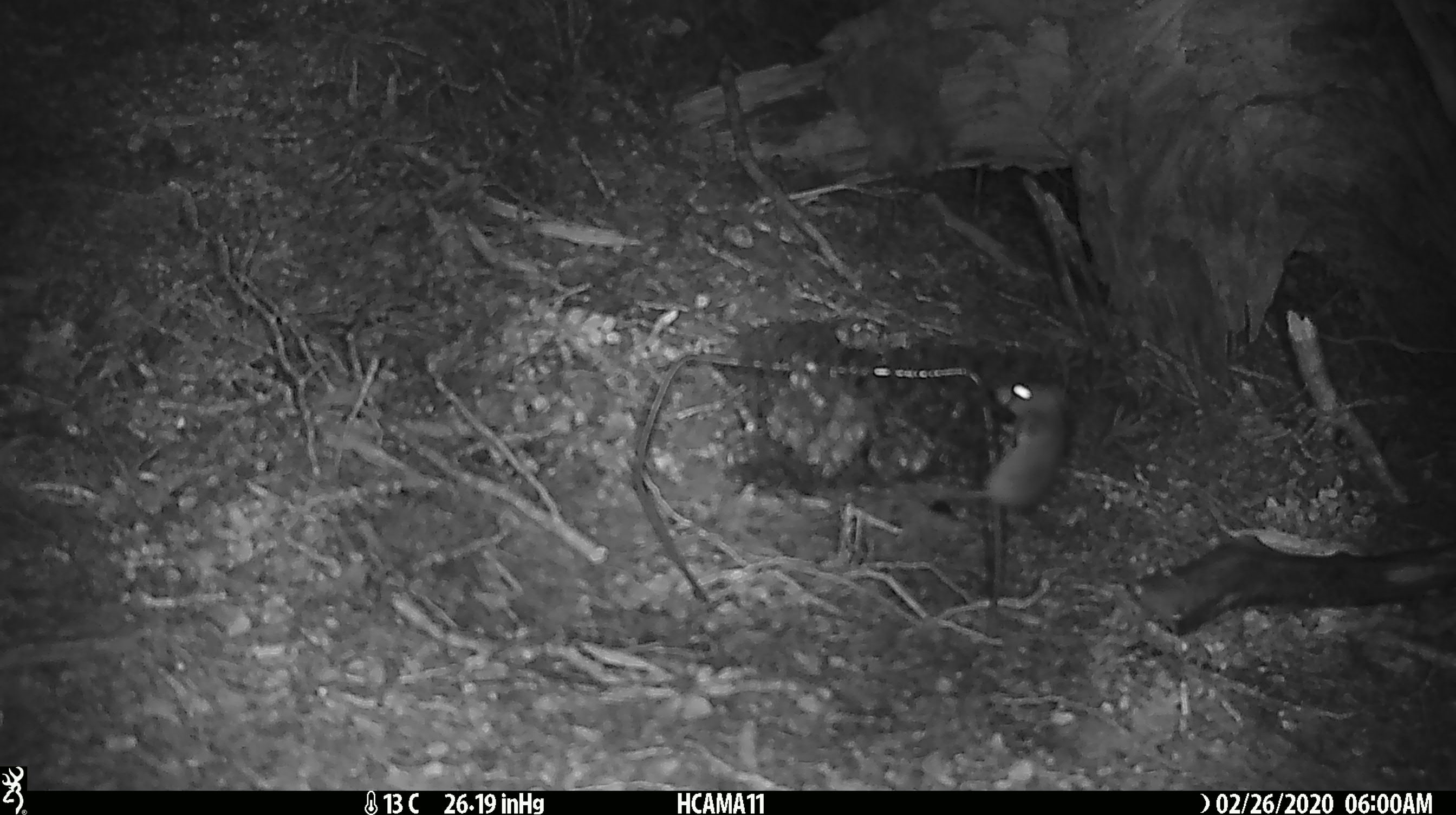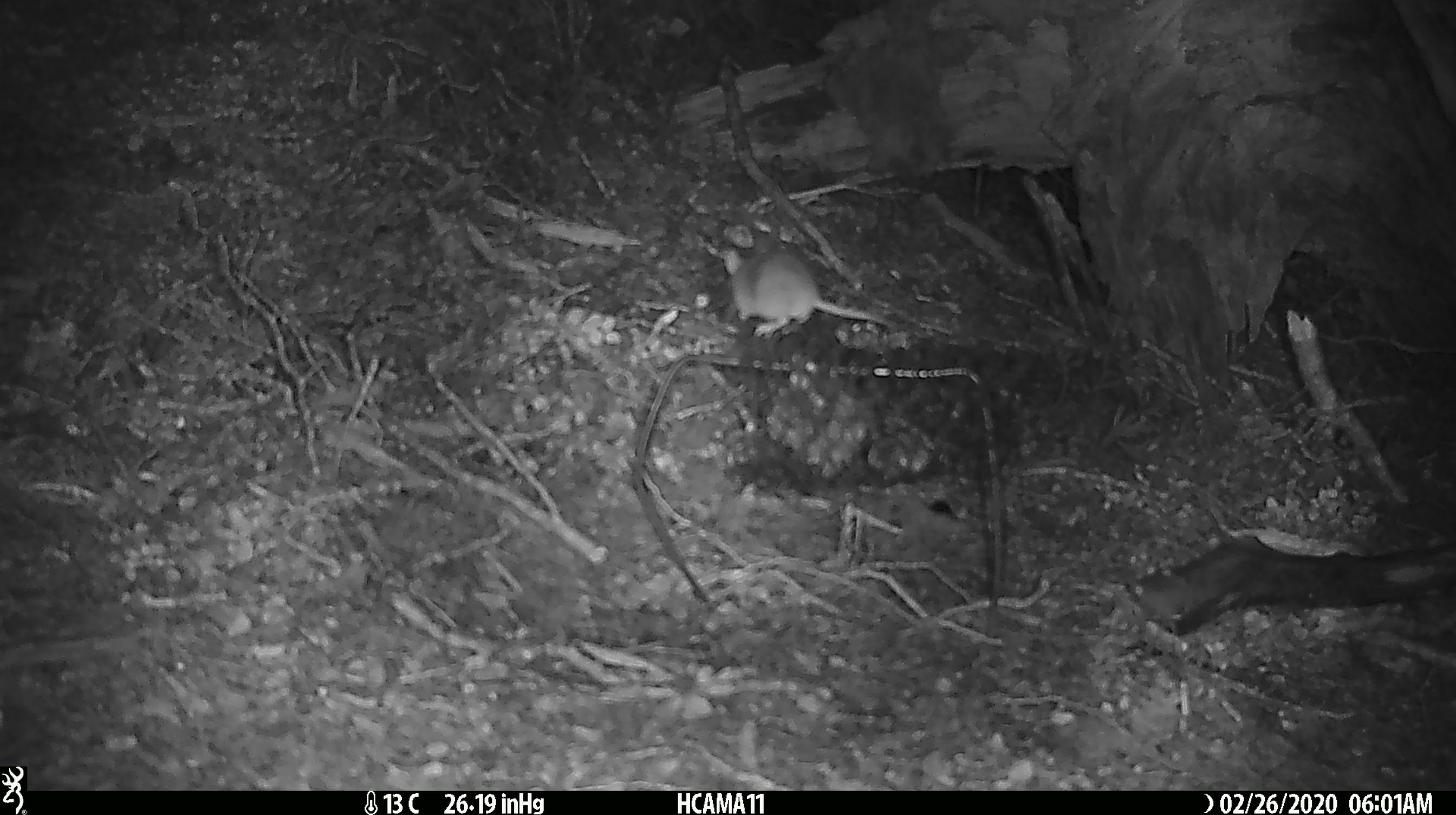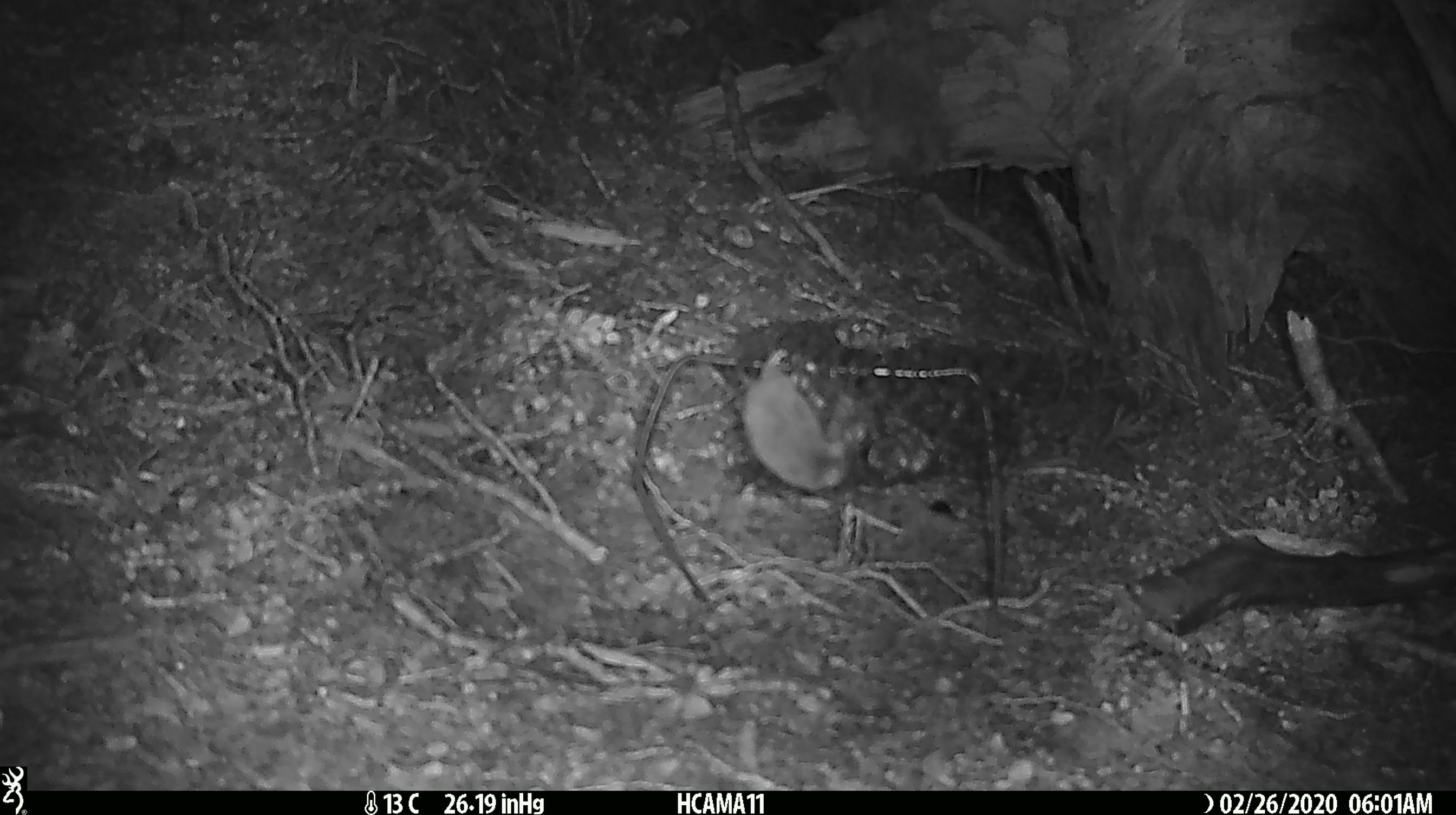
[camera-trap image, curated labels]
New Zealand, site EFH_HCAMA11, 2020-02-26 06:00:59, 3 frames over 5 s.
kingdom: Animalia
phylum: Chordata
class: Mammalia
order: Rodentia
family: Muridae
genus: Mus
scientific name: Mus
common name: mouse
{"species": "mouse (Mus)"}